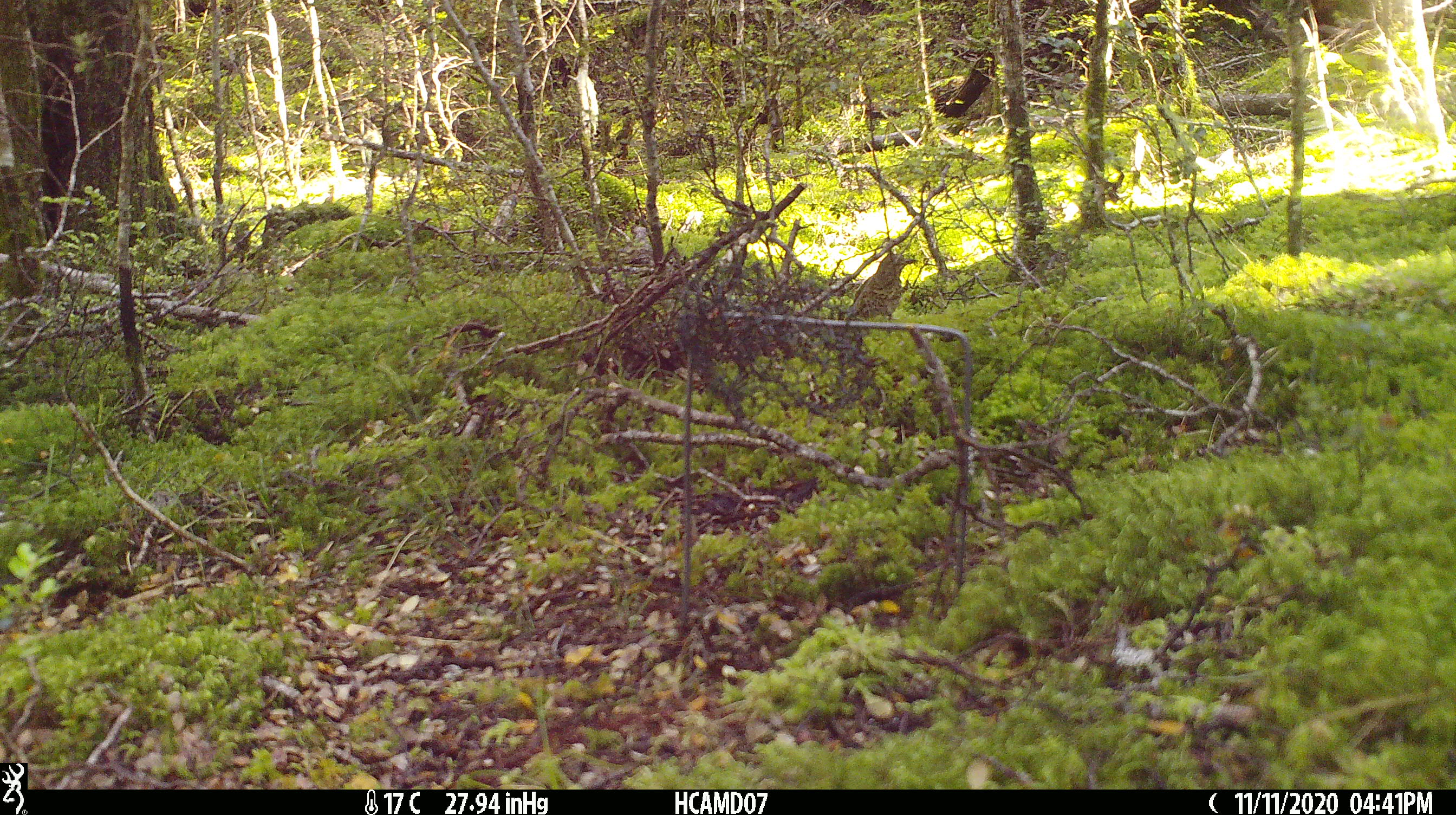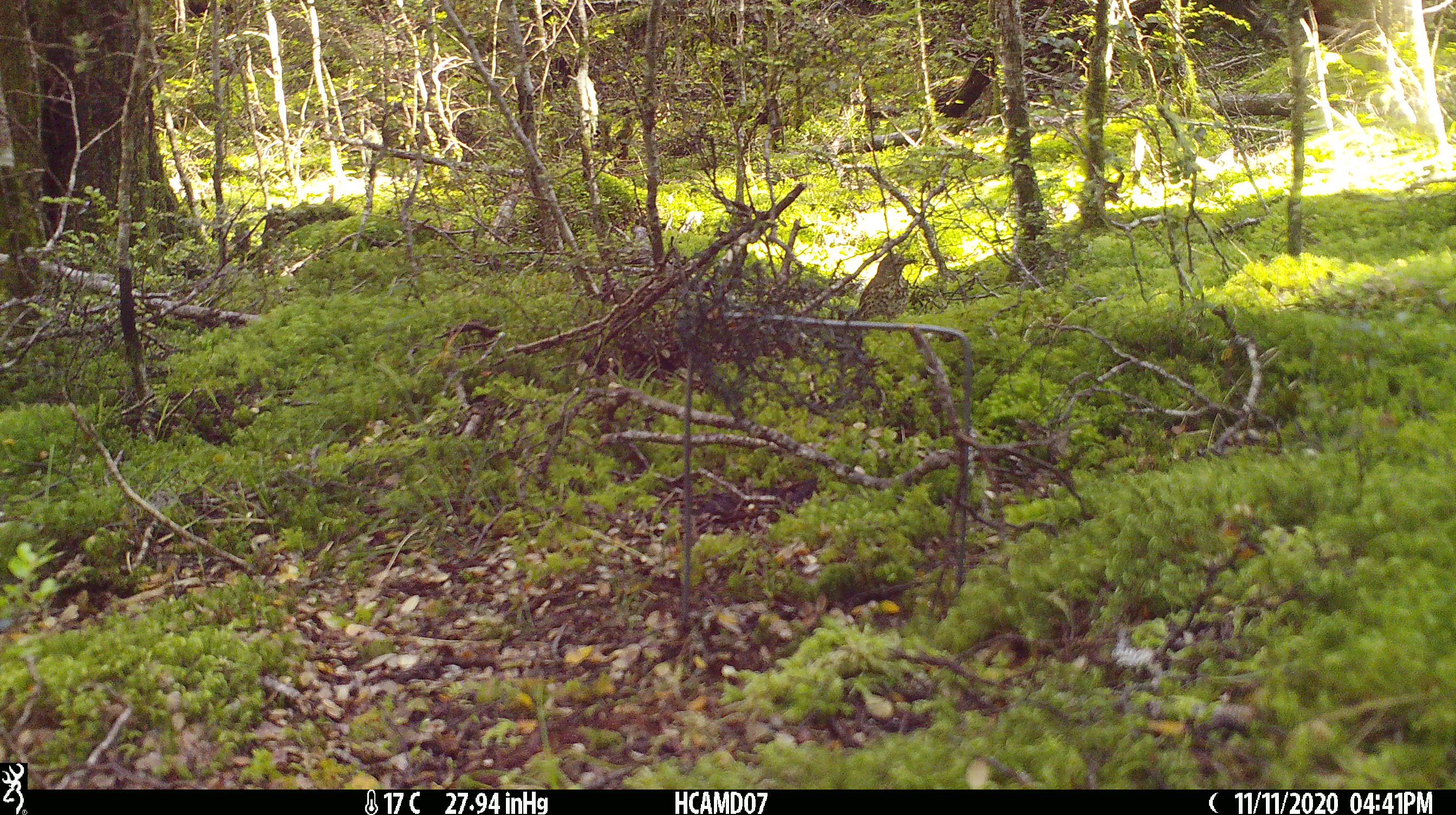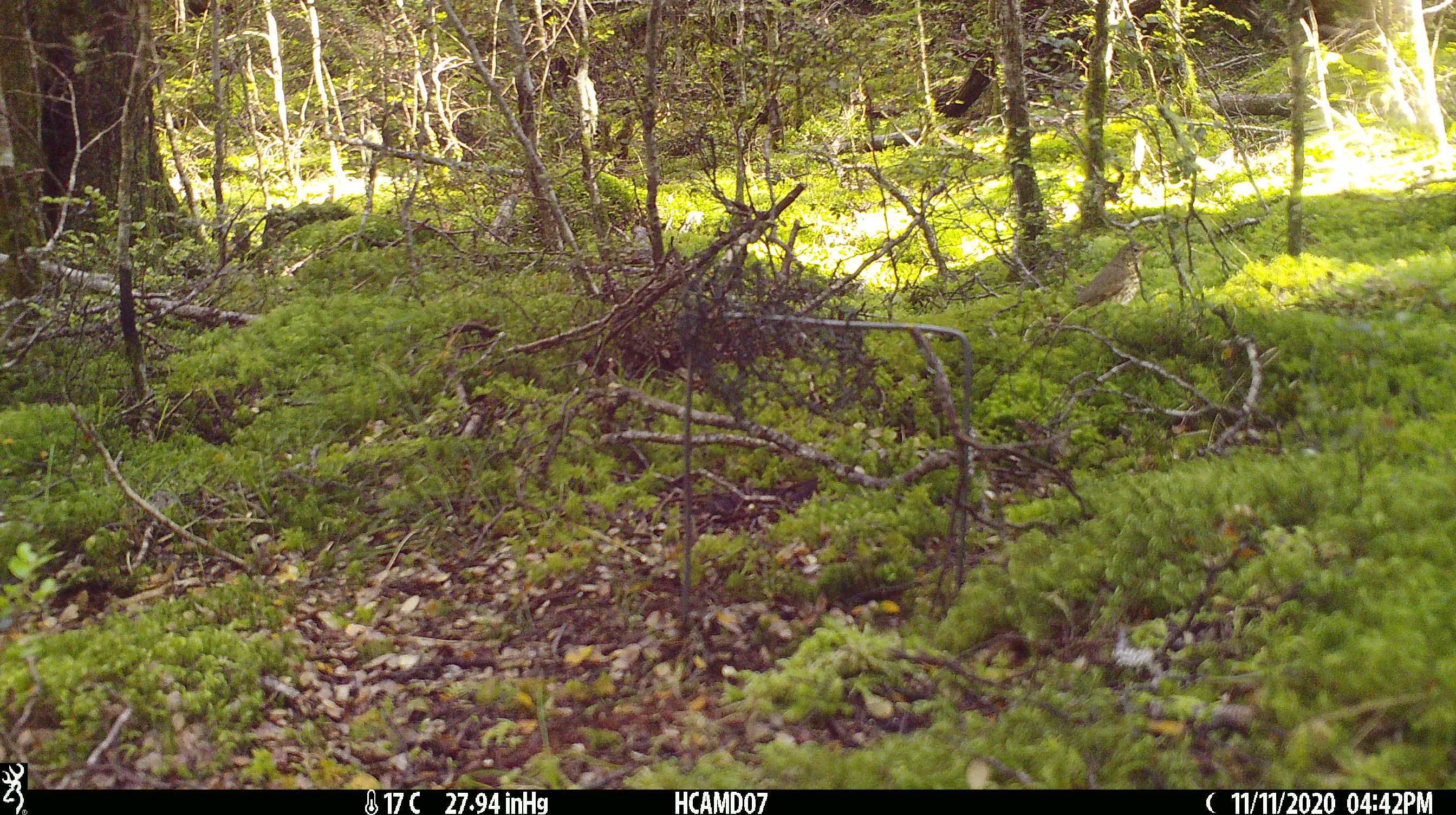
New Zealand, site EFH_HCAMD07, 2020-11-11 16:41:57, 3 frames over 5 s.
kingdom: Animalia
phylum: Chordata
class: Aves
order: Passeriformes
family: Turdidae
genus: Turdus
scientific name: Turdus philomelos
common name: song thrush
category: thrush